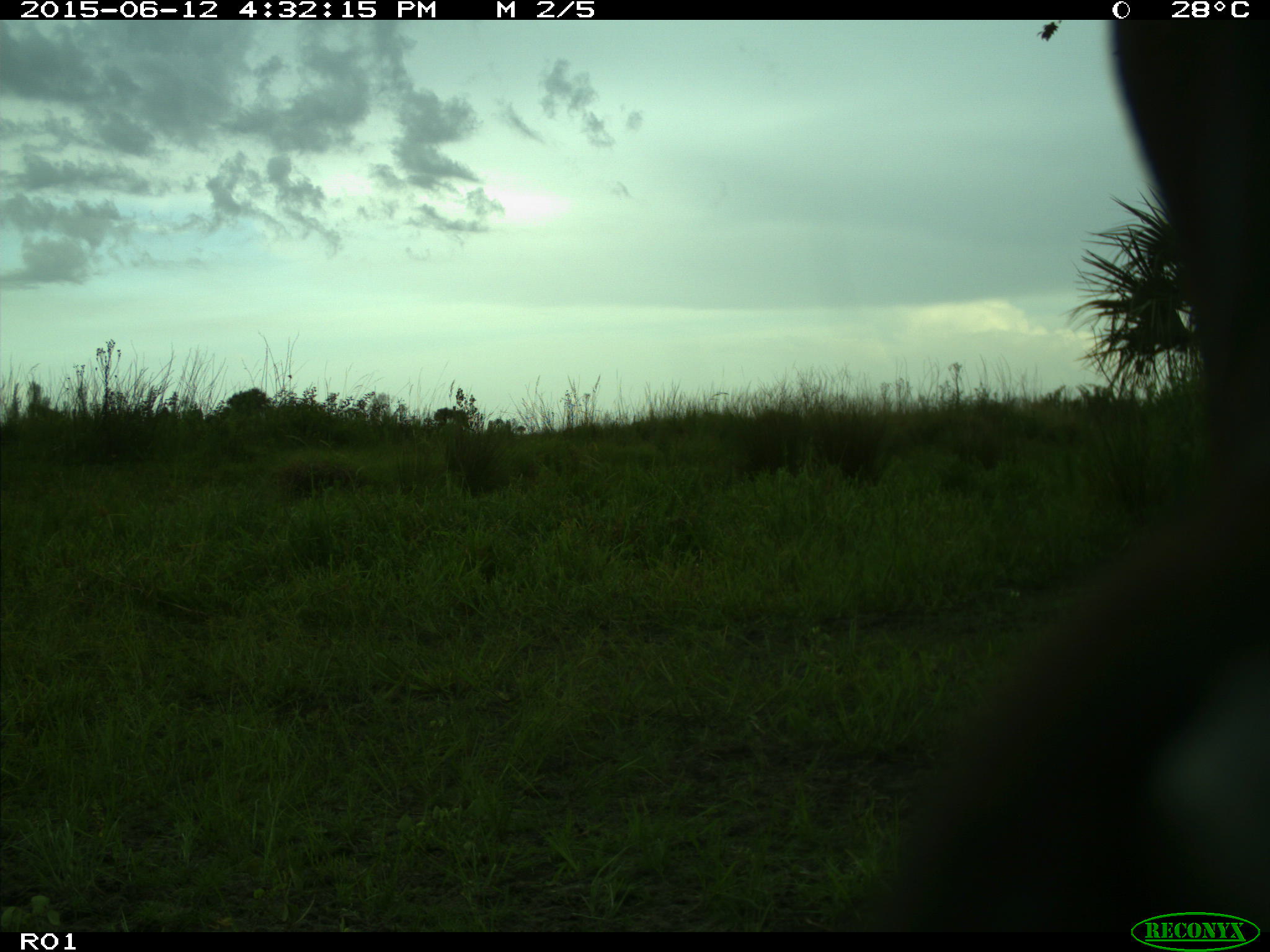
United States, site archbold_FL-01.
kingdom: Animalia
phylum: Chordata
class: Mammalia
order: Artiodactyla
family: Bovidae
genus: Bos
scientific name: Bos taurus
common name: domestic cow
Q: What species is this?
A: Bos taurus (domestic cow).